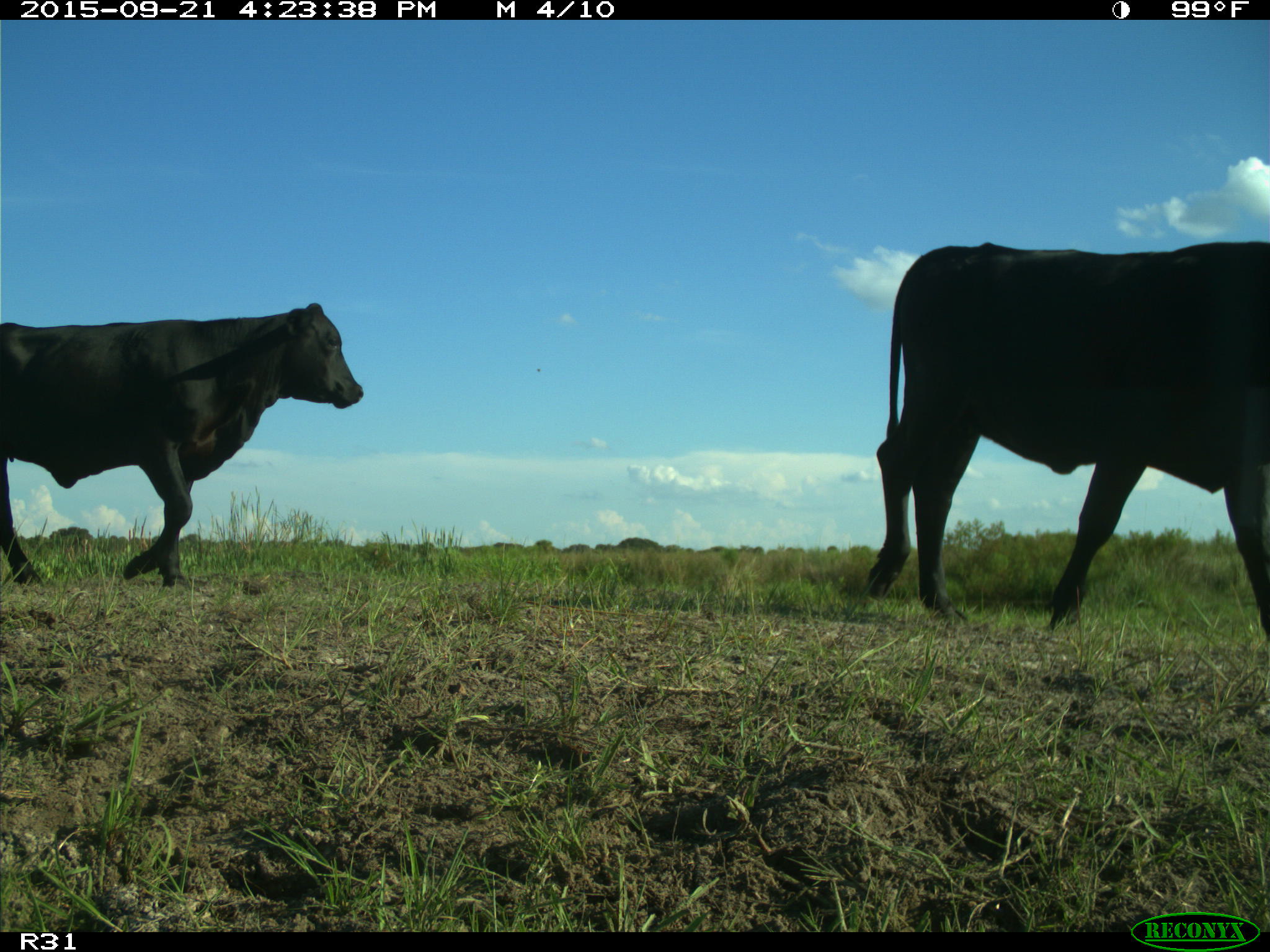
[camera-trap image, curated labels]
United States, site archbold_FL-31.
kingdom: Animalia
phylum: Chordata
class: Mammalia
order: Artiodactyla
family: Bovidae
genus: Bos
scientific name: Bos taurus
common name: domestic cow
Bos taurus (domestic cow).